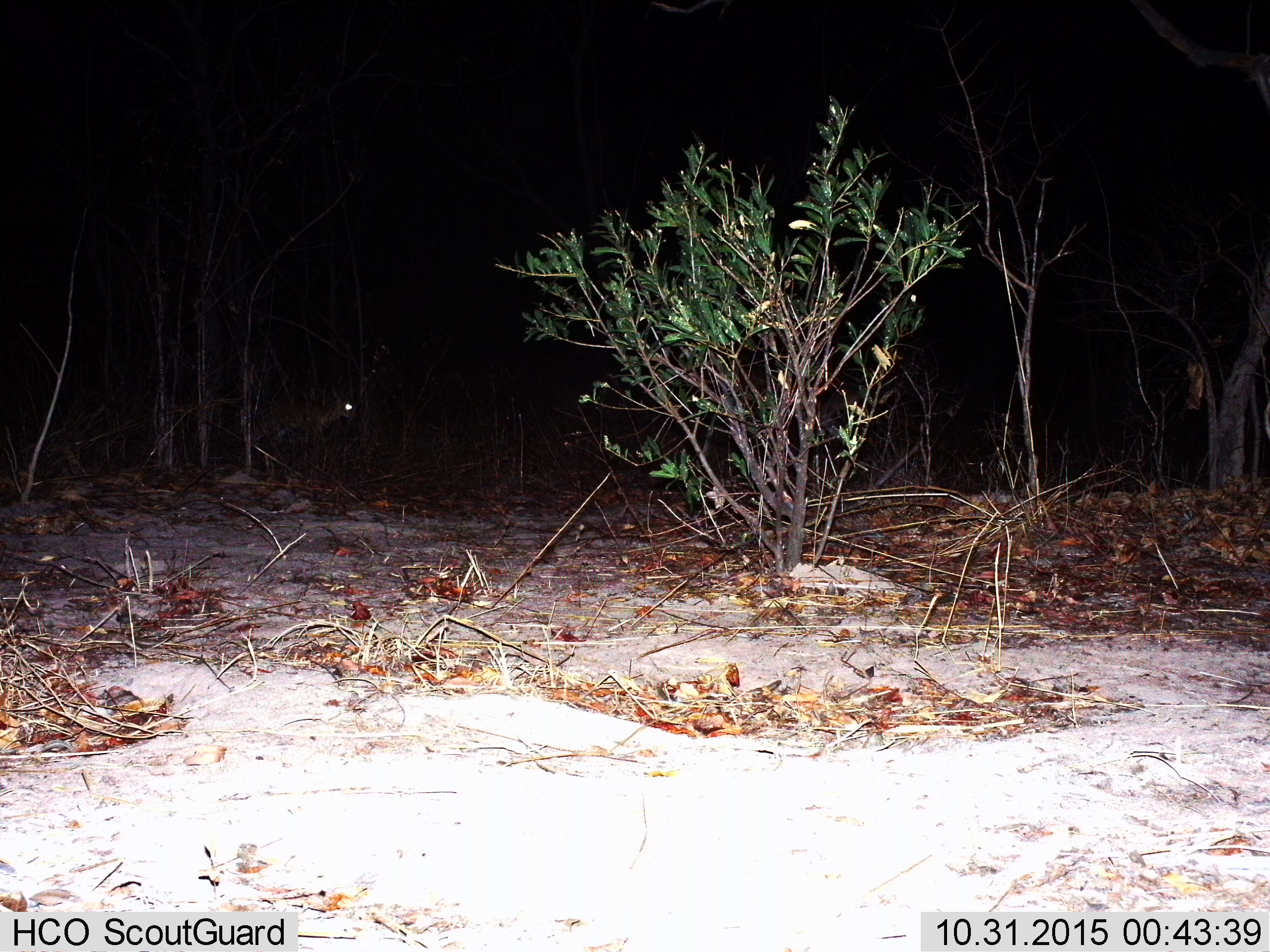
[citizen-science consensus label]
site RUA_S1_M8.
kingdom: Animalia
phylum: Chordata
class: Mammalia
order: Artiodactyla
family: Bovidae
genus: Madoqua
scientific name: Madoqua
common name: dik-dik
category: dikdik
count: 1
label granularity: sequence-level